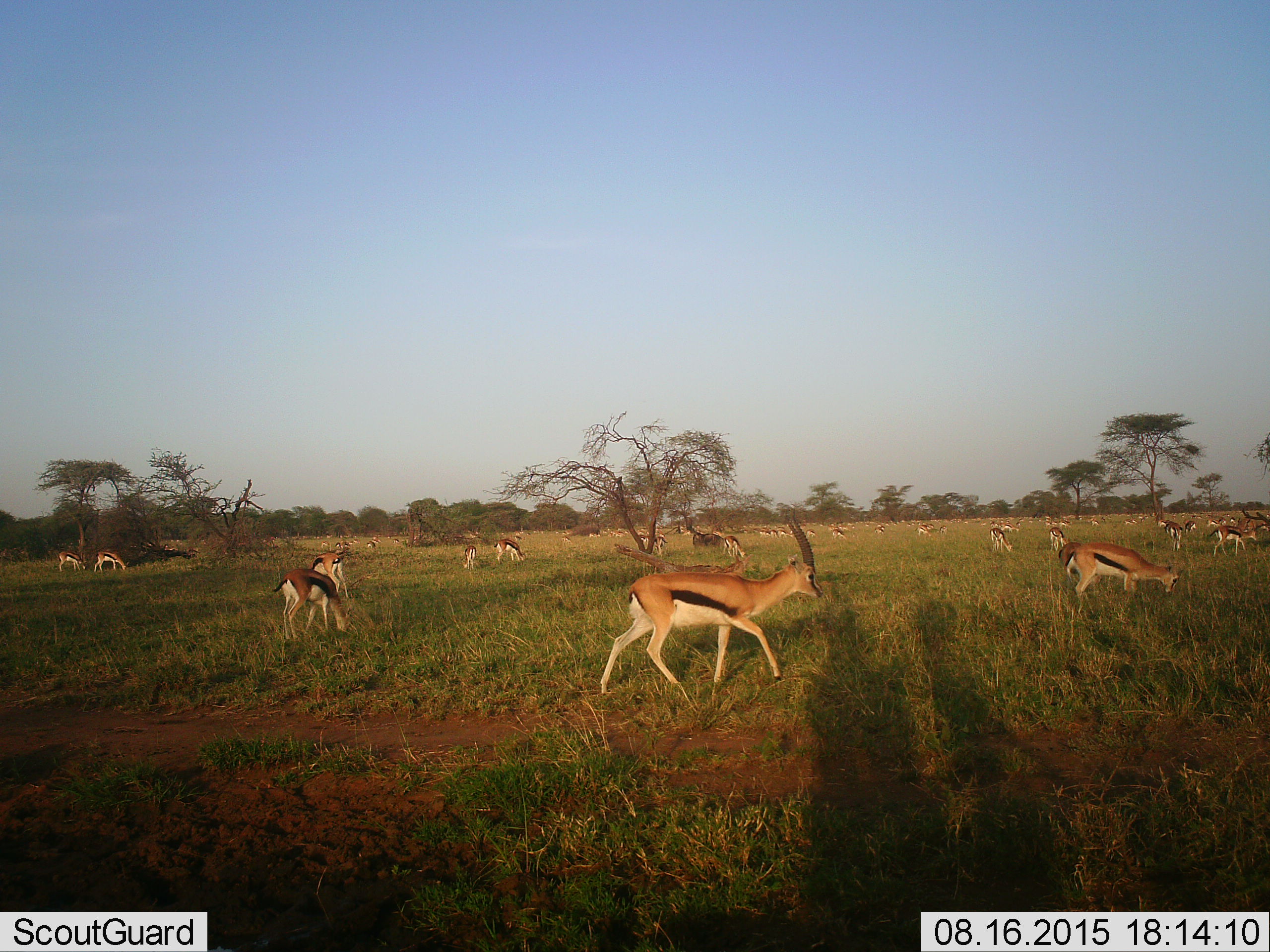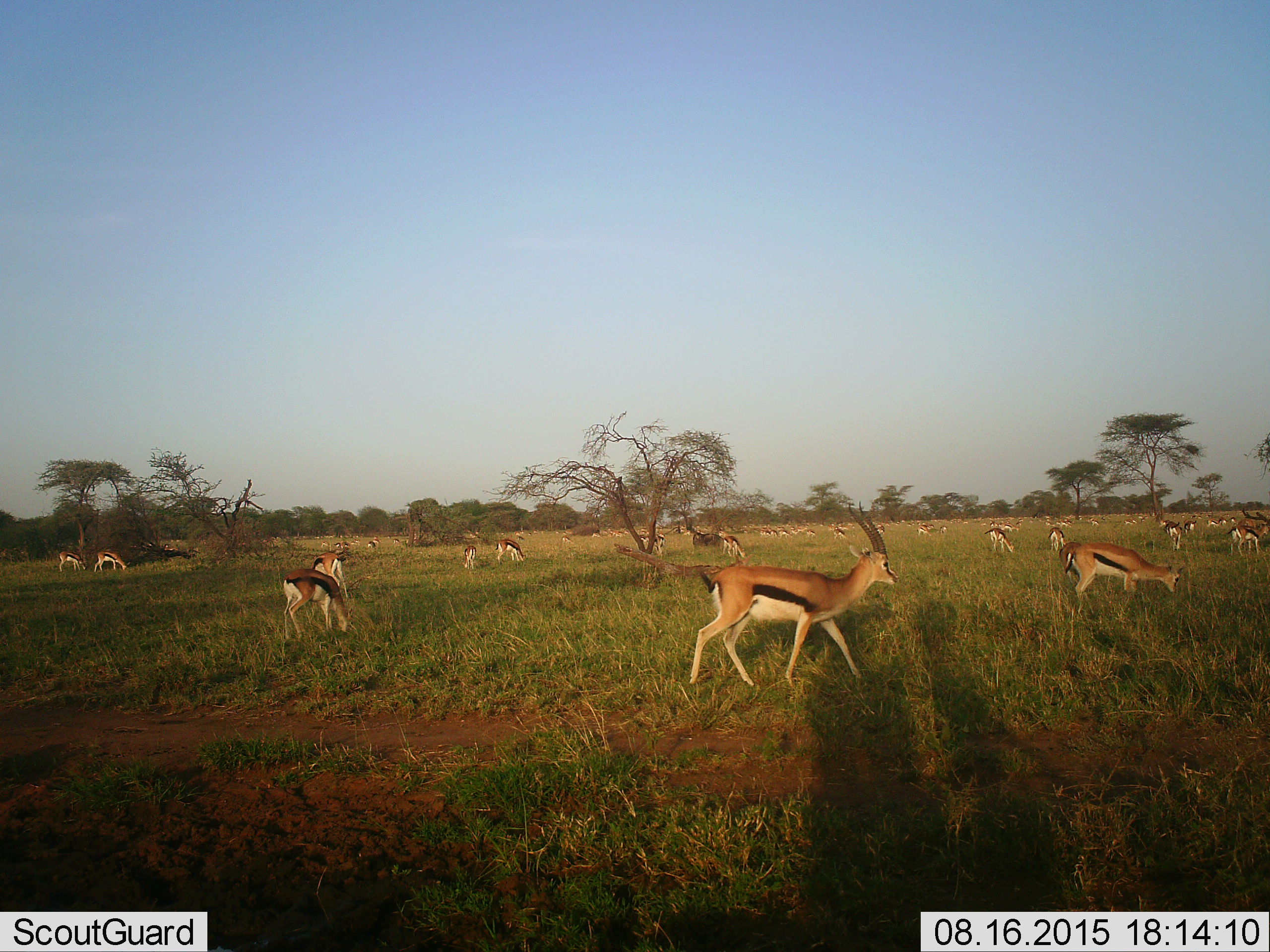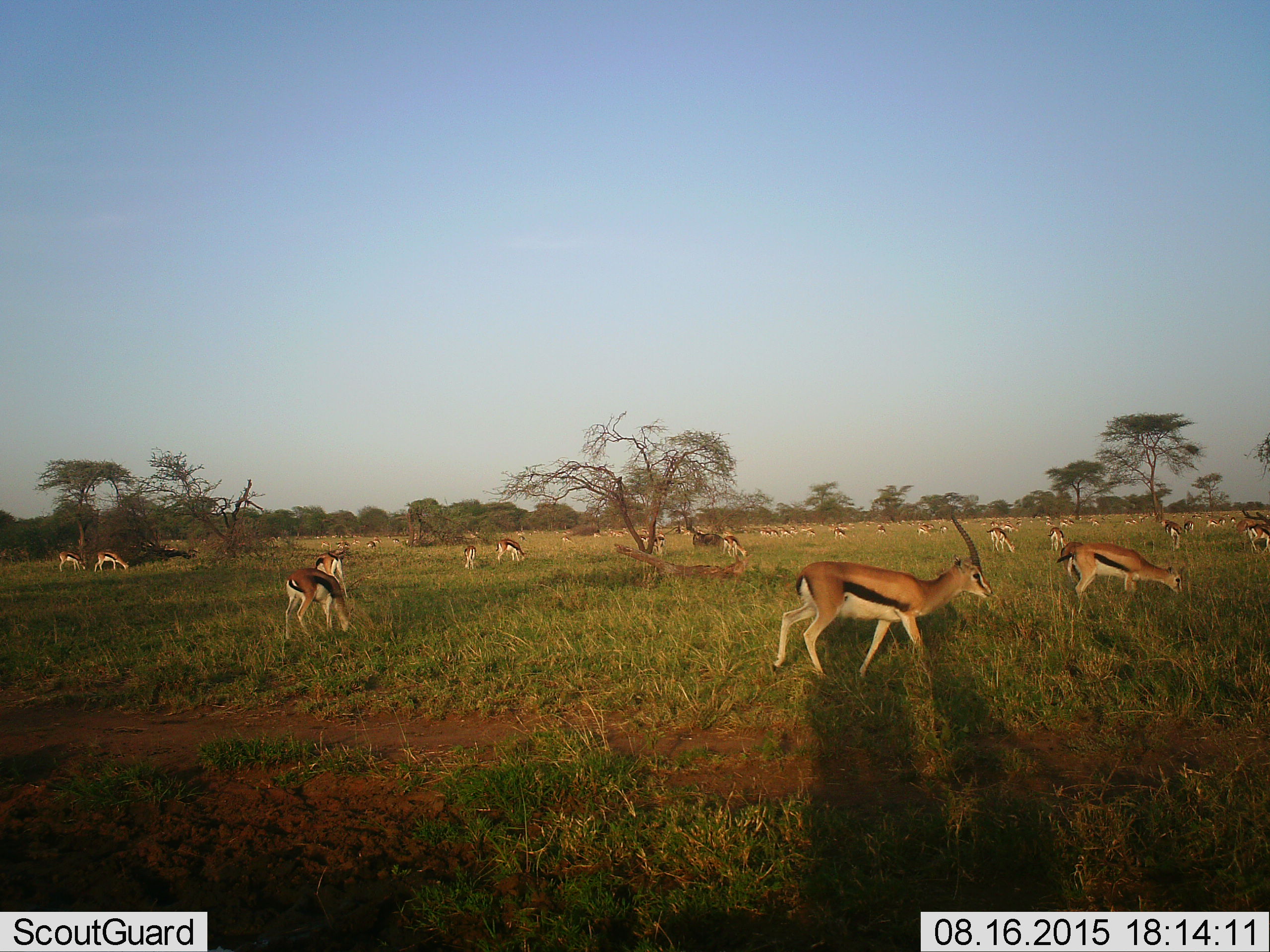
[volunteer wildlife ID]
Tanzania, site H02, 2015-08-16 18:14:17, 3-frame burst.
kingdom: Animalia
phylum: Chordata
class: Mammalia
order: Artiodactyla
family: Bovidae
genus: Eudorcas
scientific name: Eudorcas thomsonii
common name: thomson's gazelle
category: gazellethomsons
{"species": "gazellethomsons (thomson's gazelle) (Eudorcas thomsonii)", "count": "51+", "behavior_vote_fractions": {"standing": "80%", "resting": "30%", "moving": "100%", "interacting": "10%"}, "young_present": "20%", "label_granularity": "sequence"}